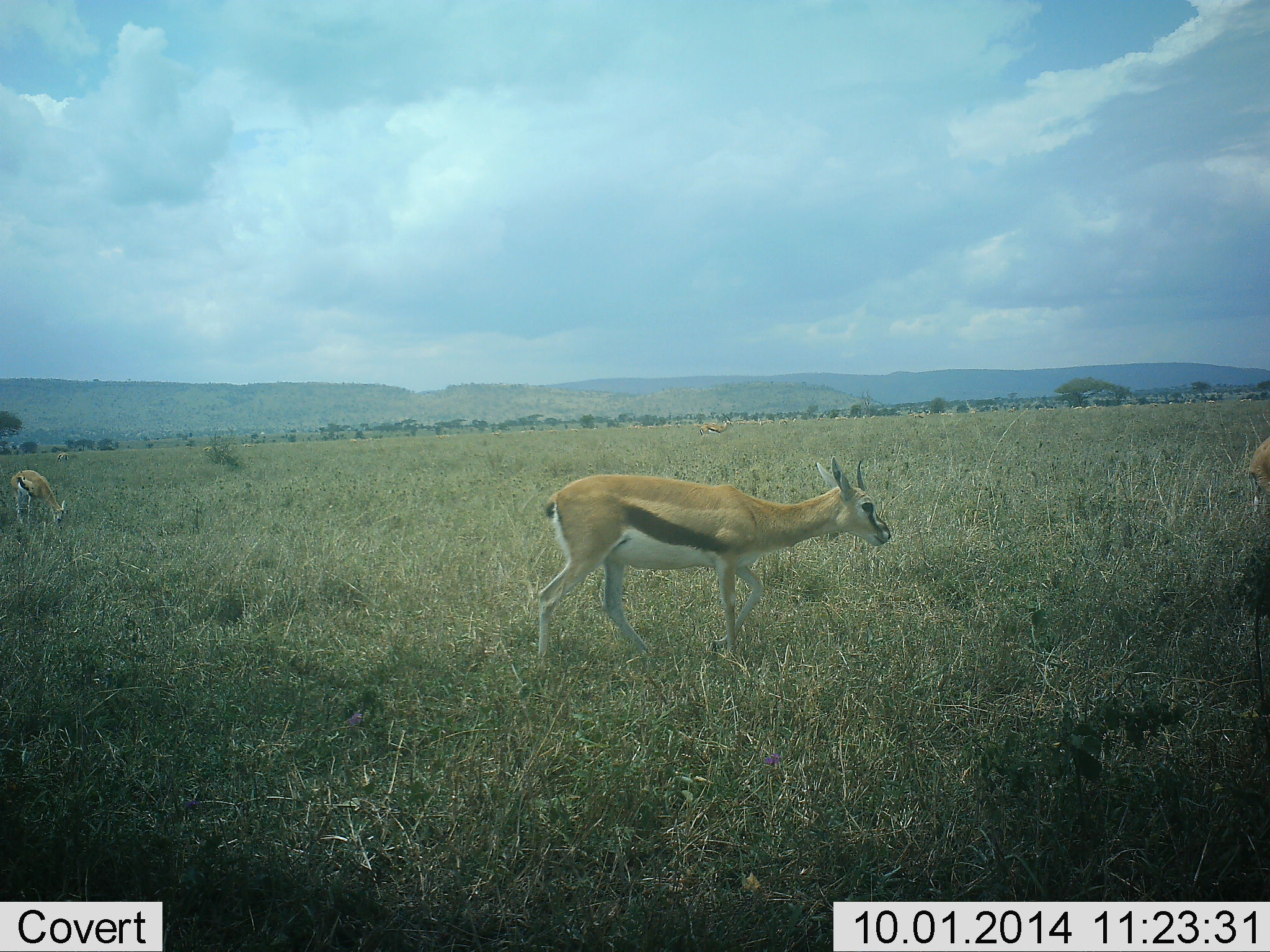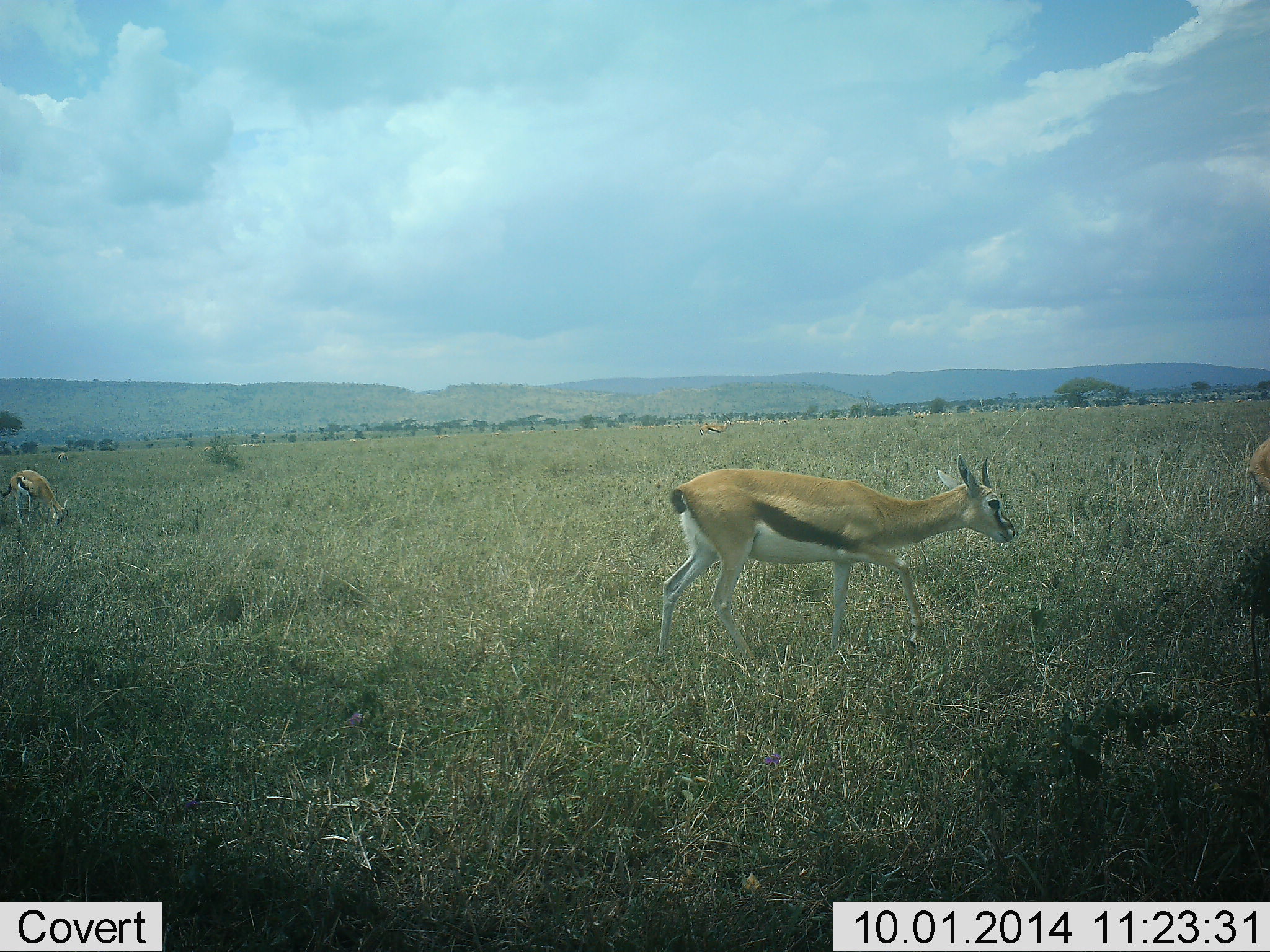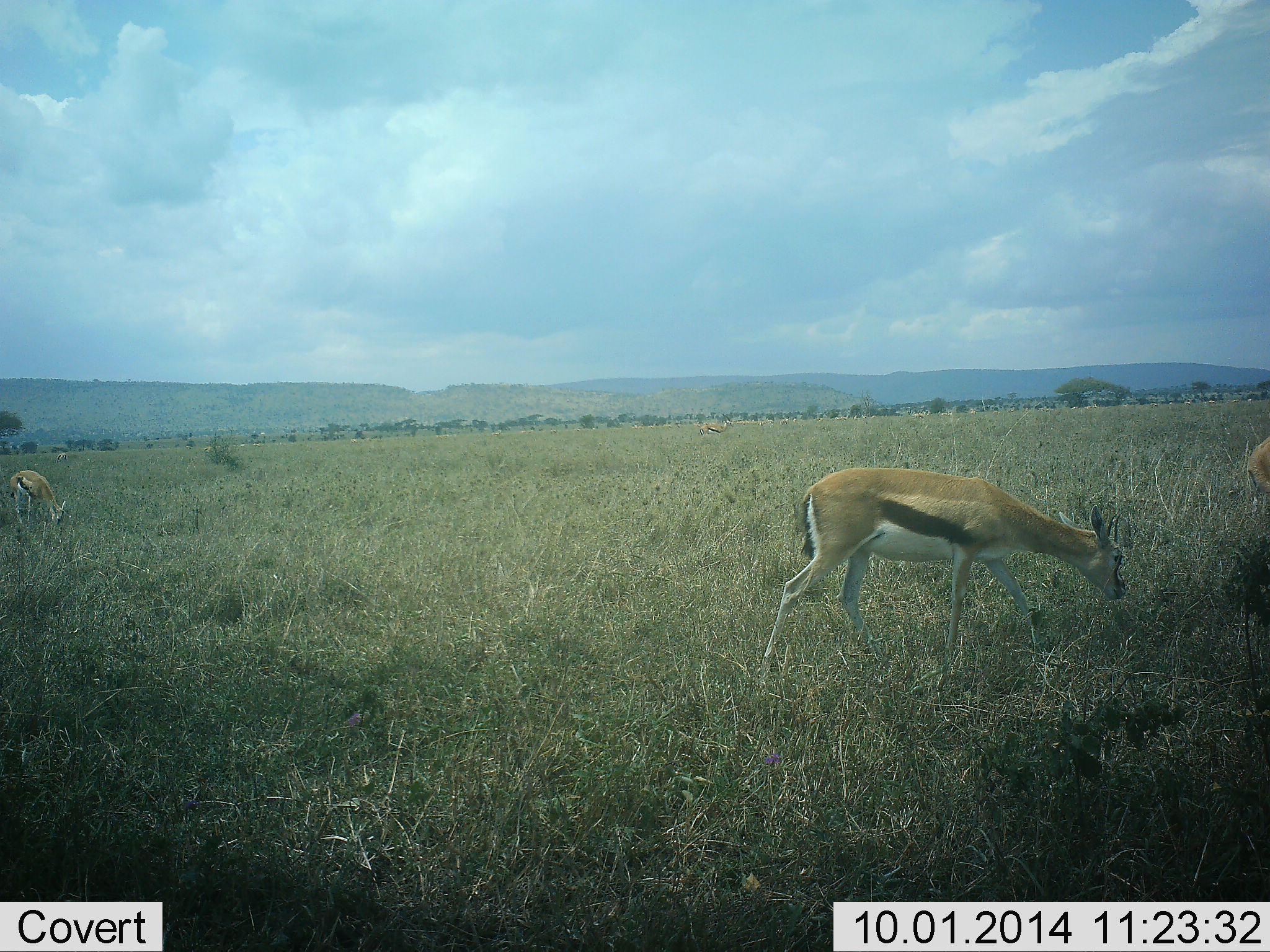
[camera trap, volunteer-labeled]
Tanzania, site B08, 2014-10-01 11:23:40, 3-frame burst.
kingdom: Animalia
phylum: Chordata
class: Mammalia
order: Artiodactyla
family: Bovidae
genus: Eudorcas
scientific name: Eudorcas thomsonii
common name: thomson's gazelle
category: gazellethomsons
Gazellethomsons (thomson's gazelle) (Eudorcas thomsonii), count 3. Behavior (volunteer vote fractions): standing 10%, resting 0%, moving 90%, interacting 0%. Young present (vote fraction): 0%. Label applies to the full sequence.